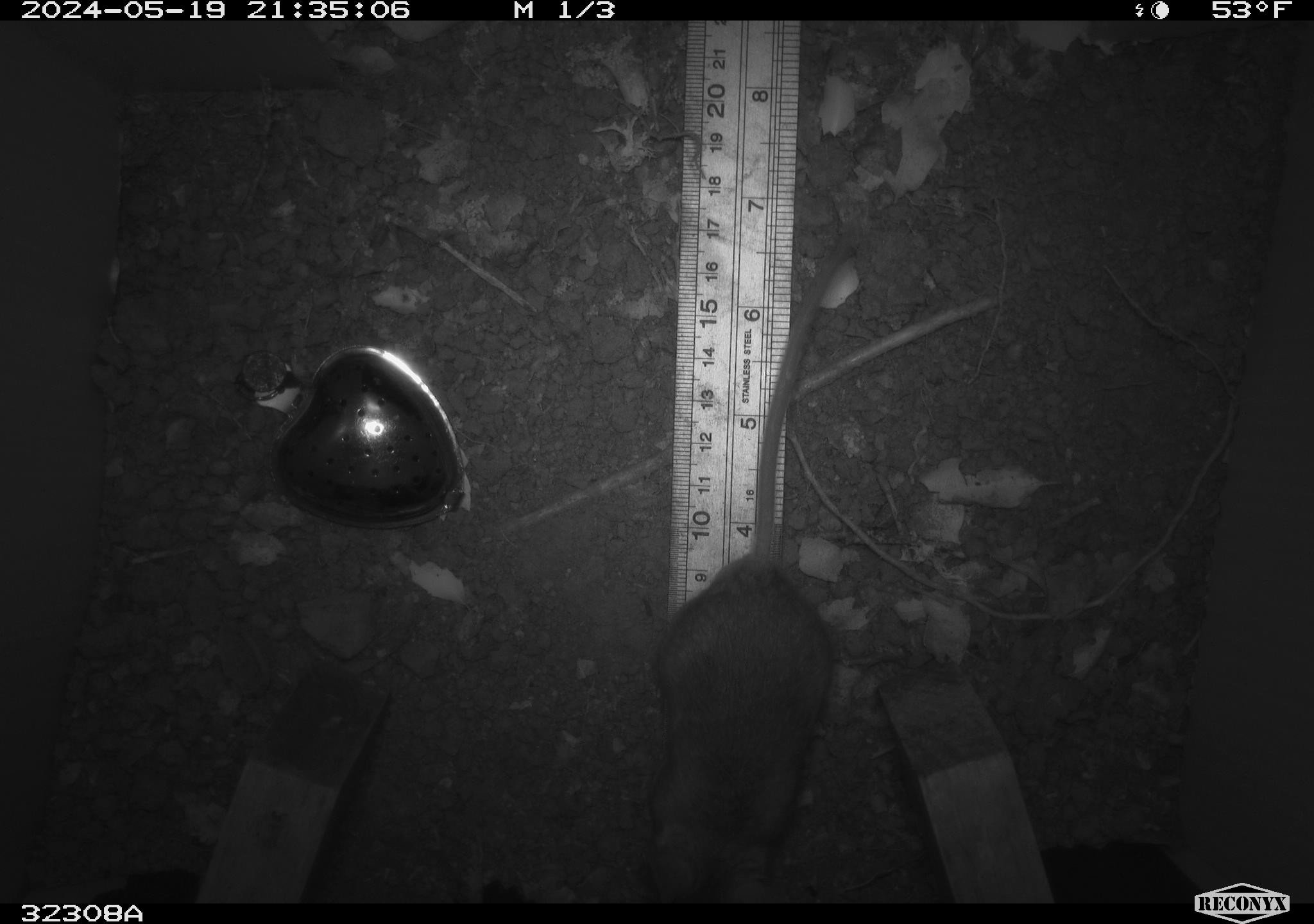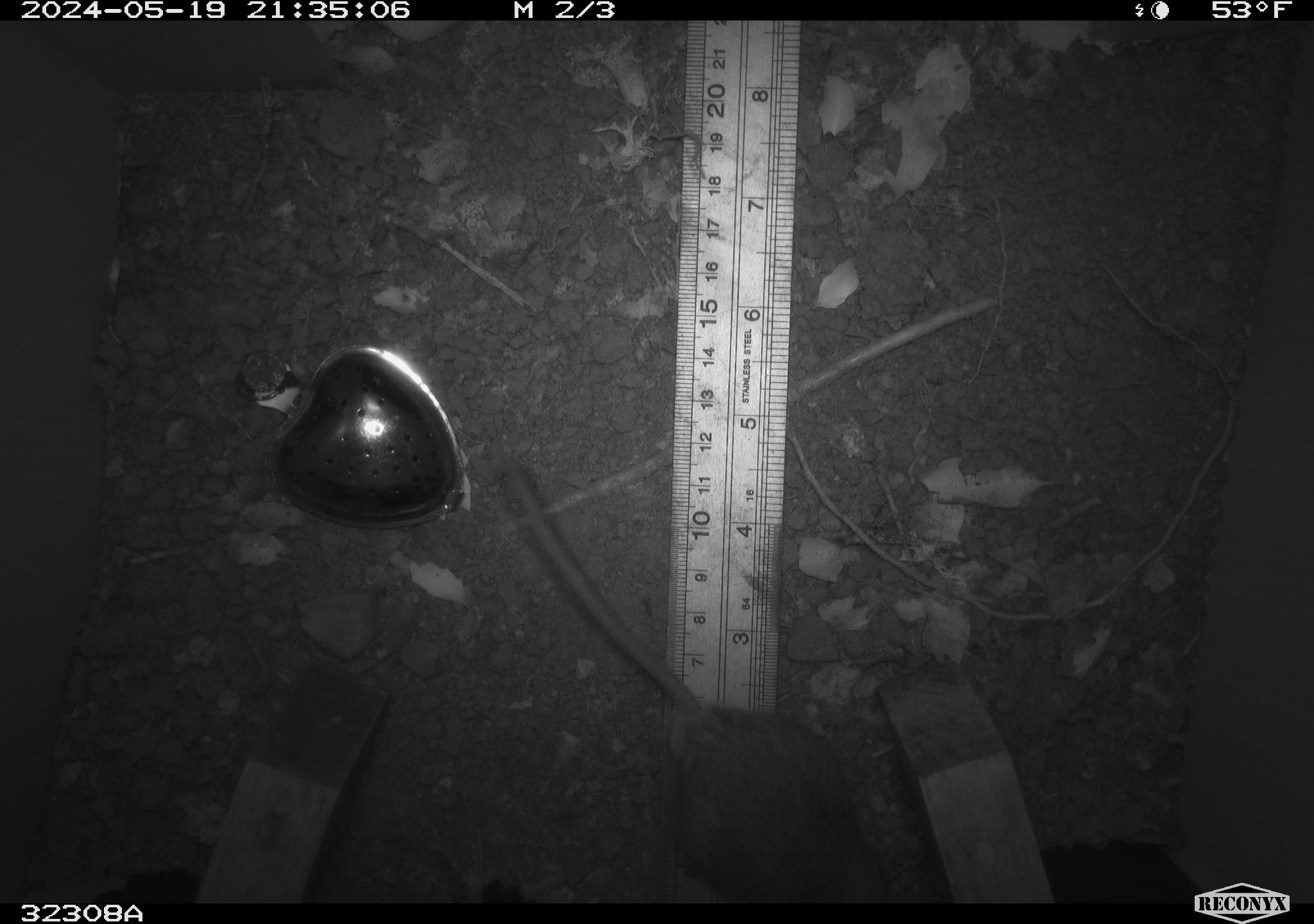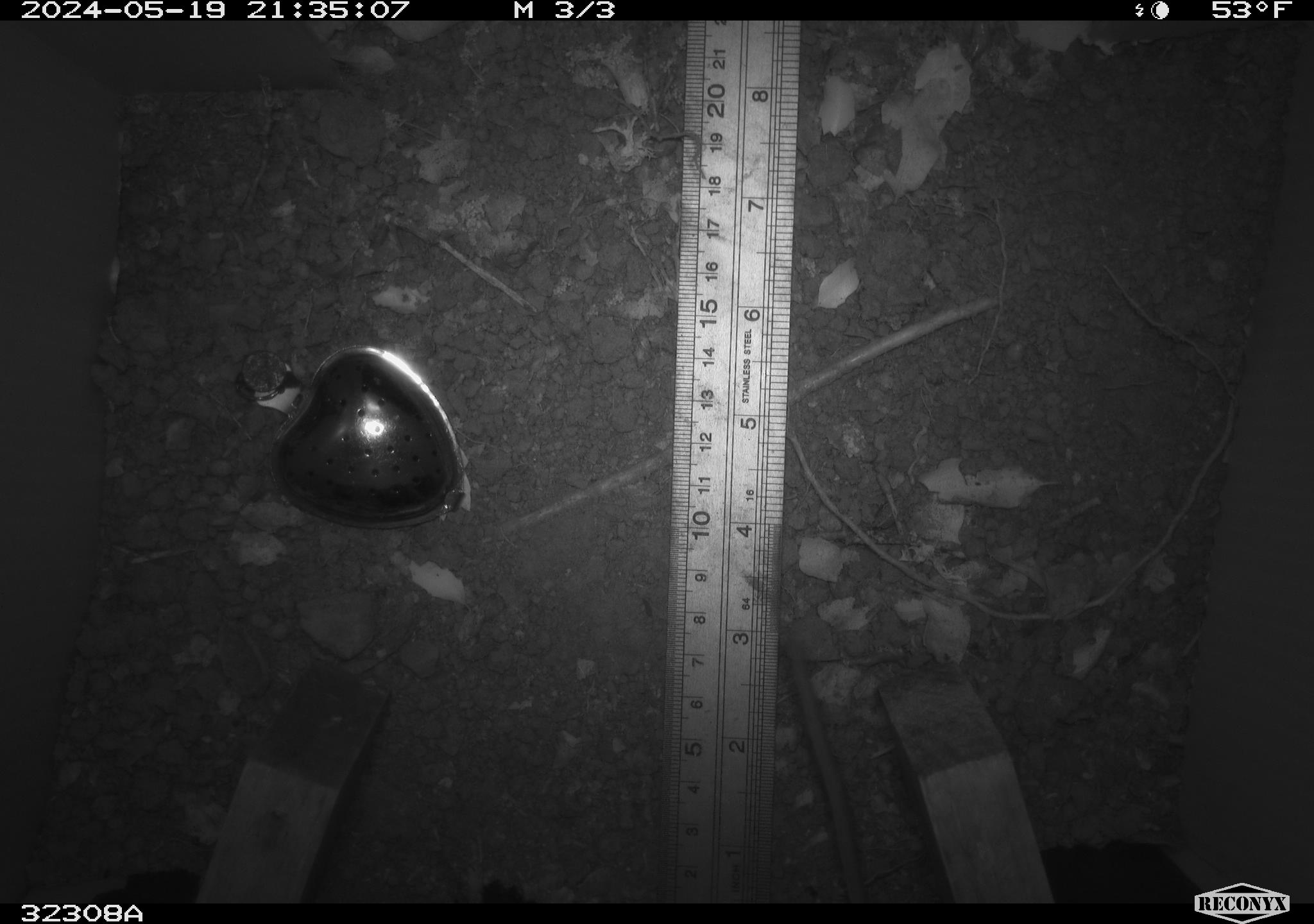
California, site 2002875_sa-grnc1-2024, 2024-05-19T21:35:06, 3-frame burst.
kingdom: Animalia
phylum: Chordata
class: Mammalia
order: Rodentia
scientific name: Rodentia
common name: rodent